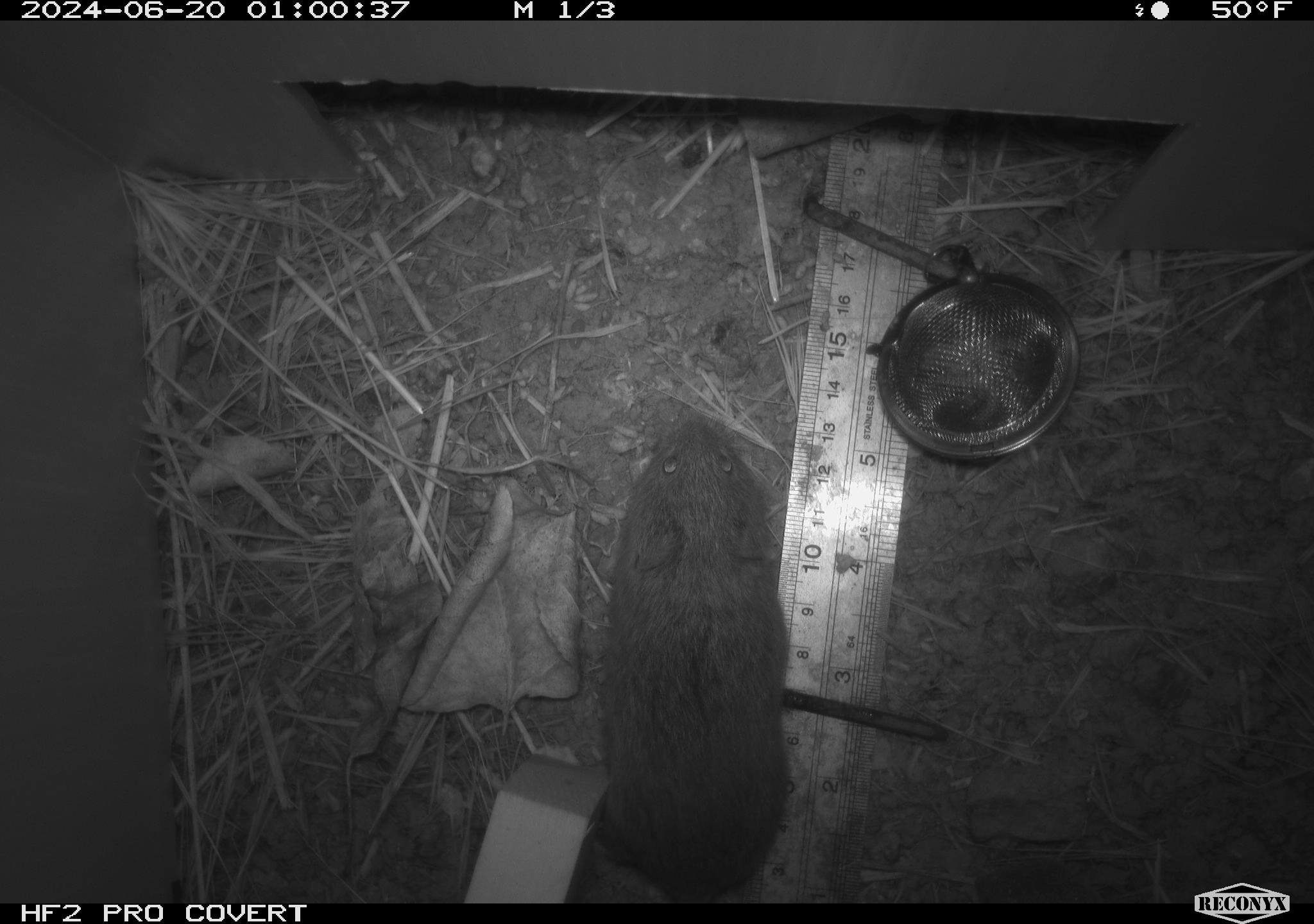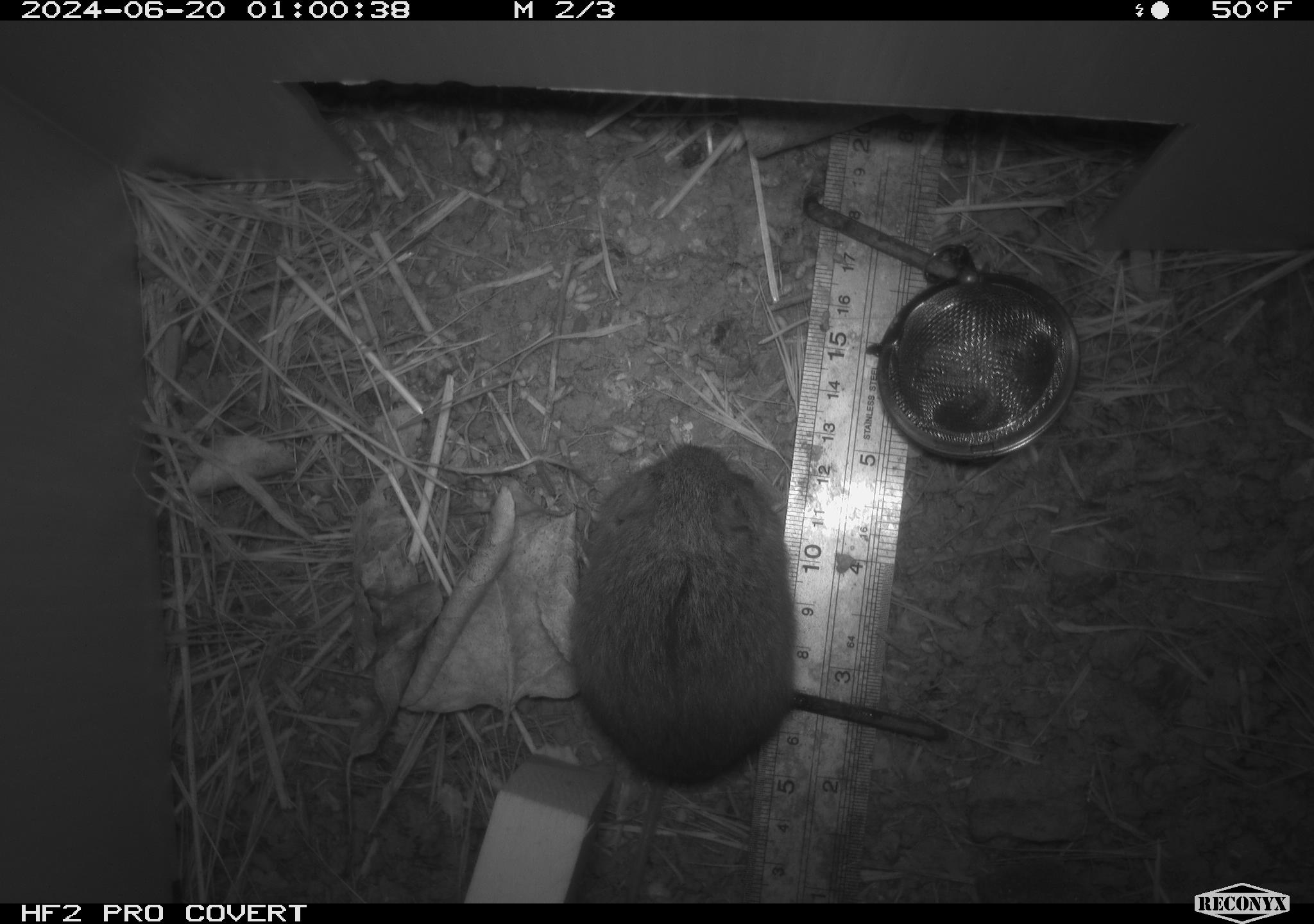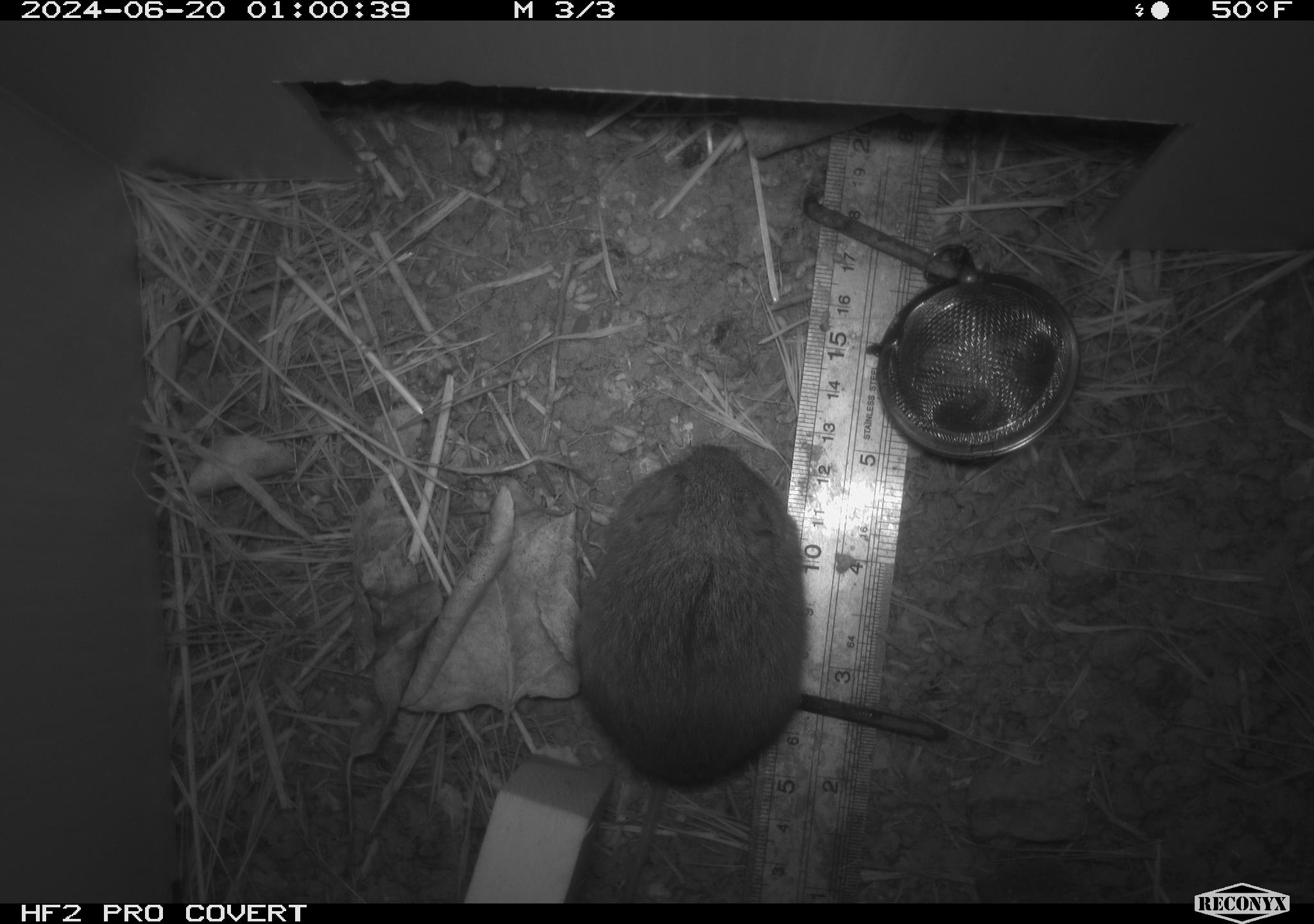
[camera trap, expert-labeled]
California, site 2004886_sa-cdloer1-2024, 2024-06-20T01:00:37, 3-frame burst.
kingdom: Animalia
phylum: Chordata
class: Mammalia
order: Rodentia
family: Cricetidae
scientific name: Arvicolinae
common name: voles, lemmings, and muskrats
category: arvicolinae subfamily